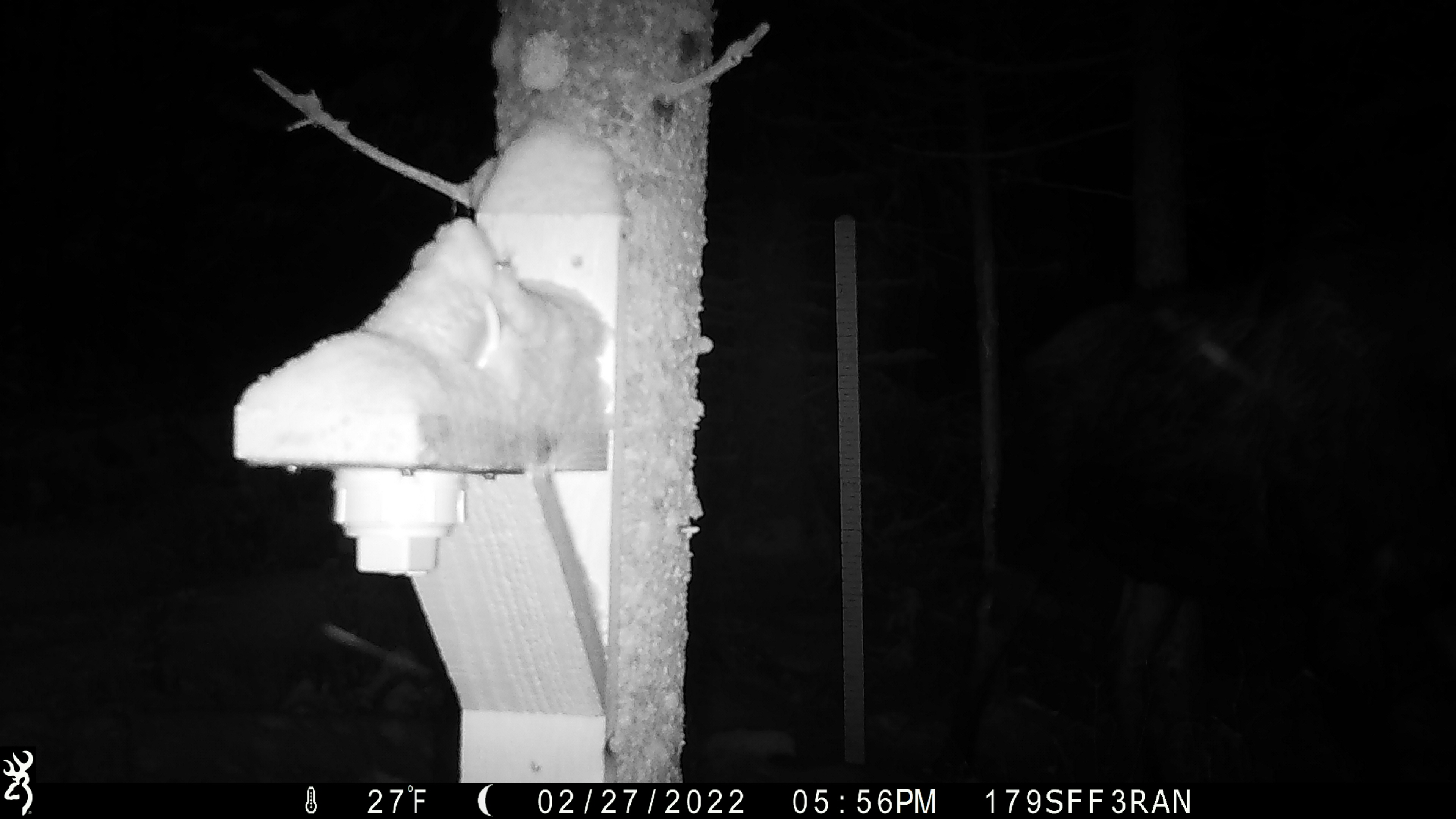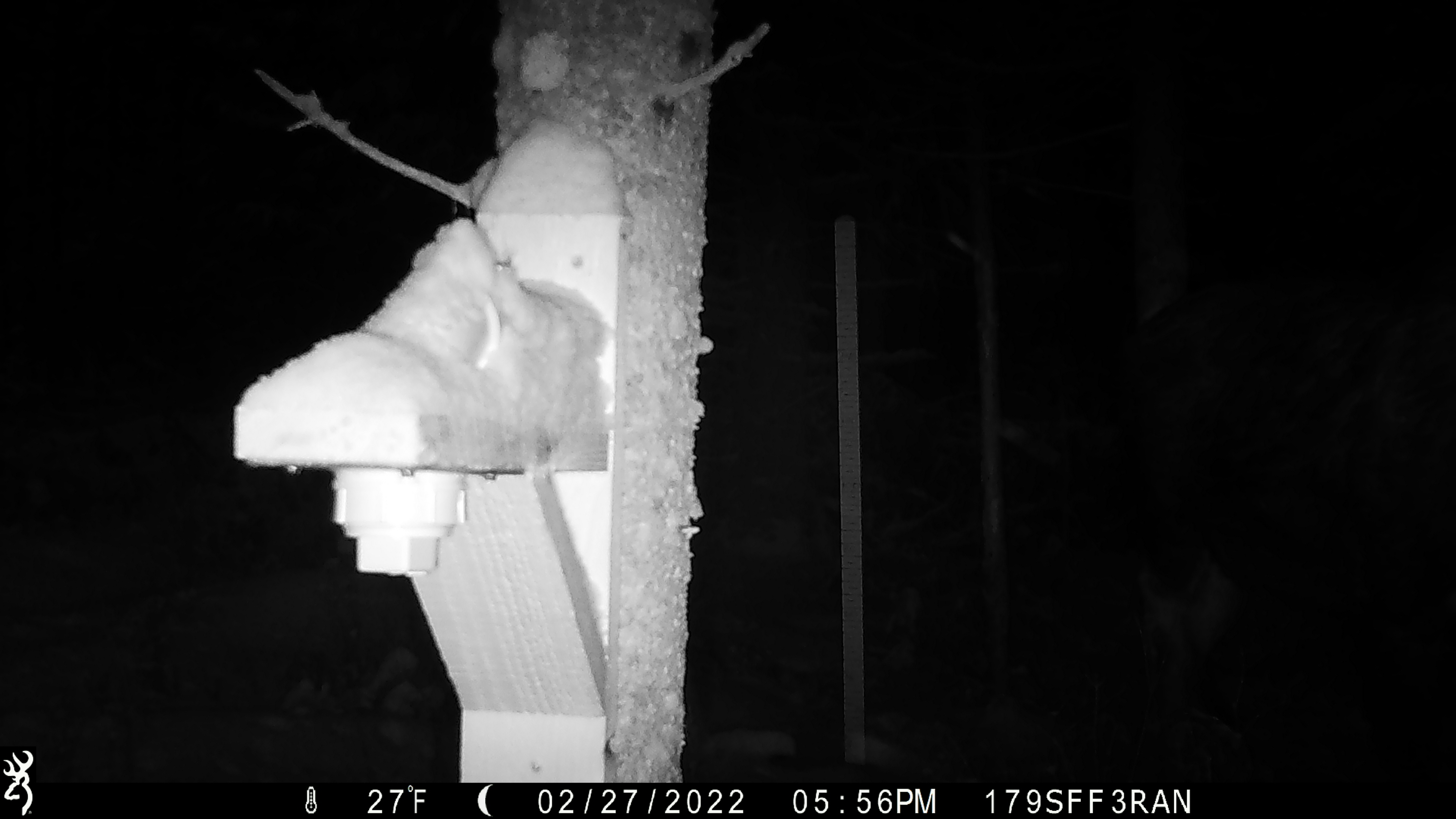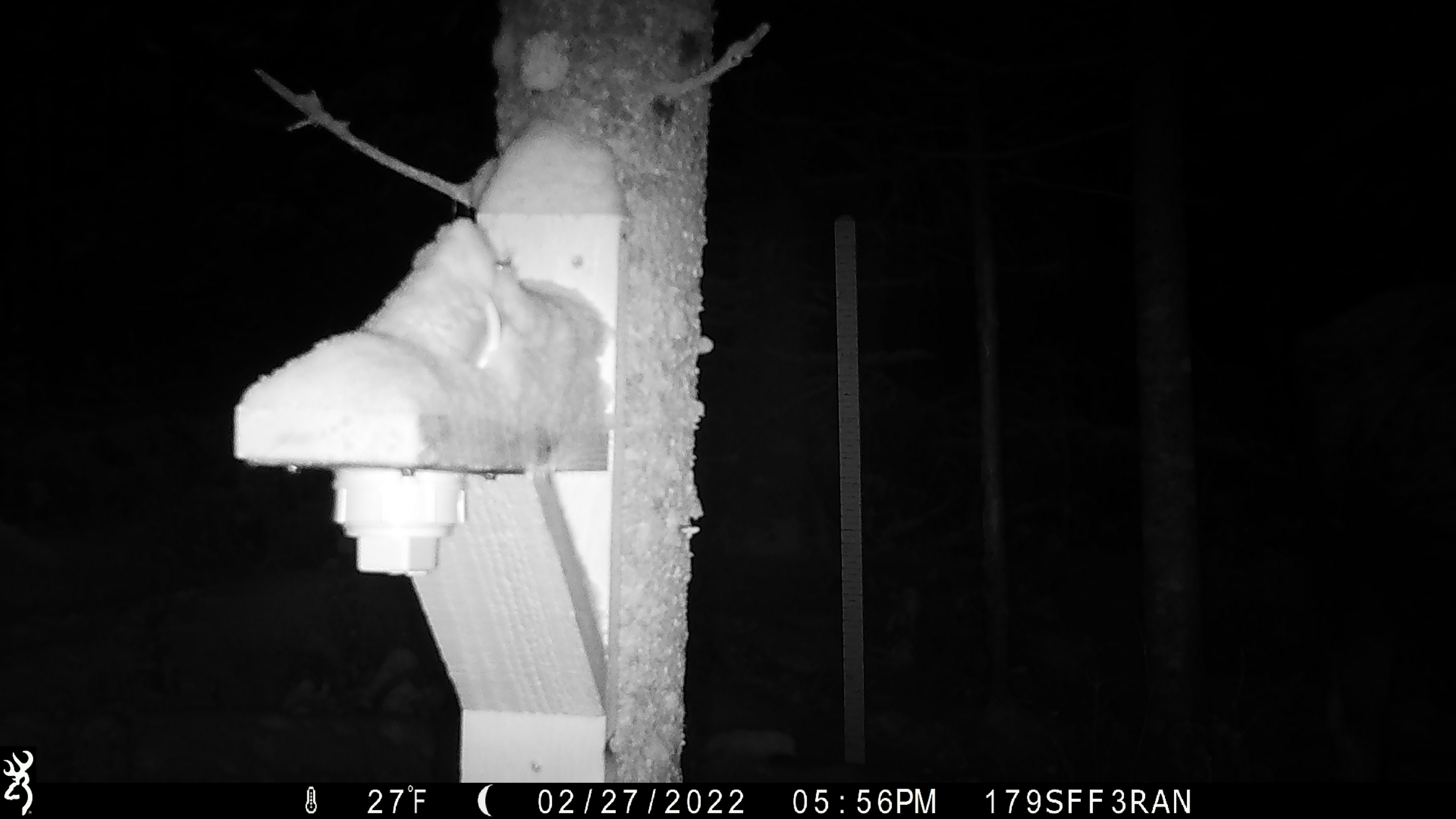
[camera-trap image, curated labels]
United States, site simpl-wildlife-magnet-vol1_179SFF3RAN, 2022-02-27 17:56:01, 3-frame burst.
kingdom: Animalia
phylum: Chordata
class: Mammalia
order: Artiodactyla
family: Cervidae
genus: Alces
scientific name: Alces alces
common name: moose